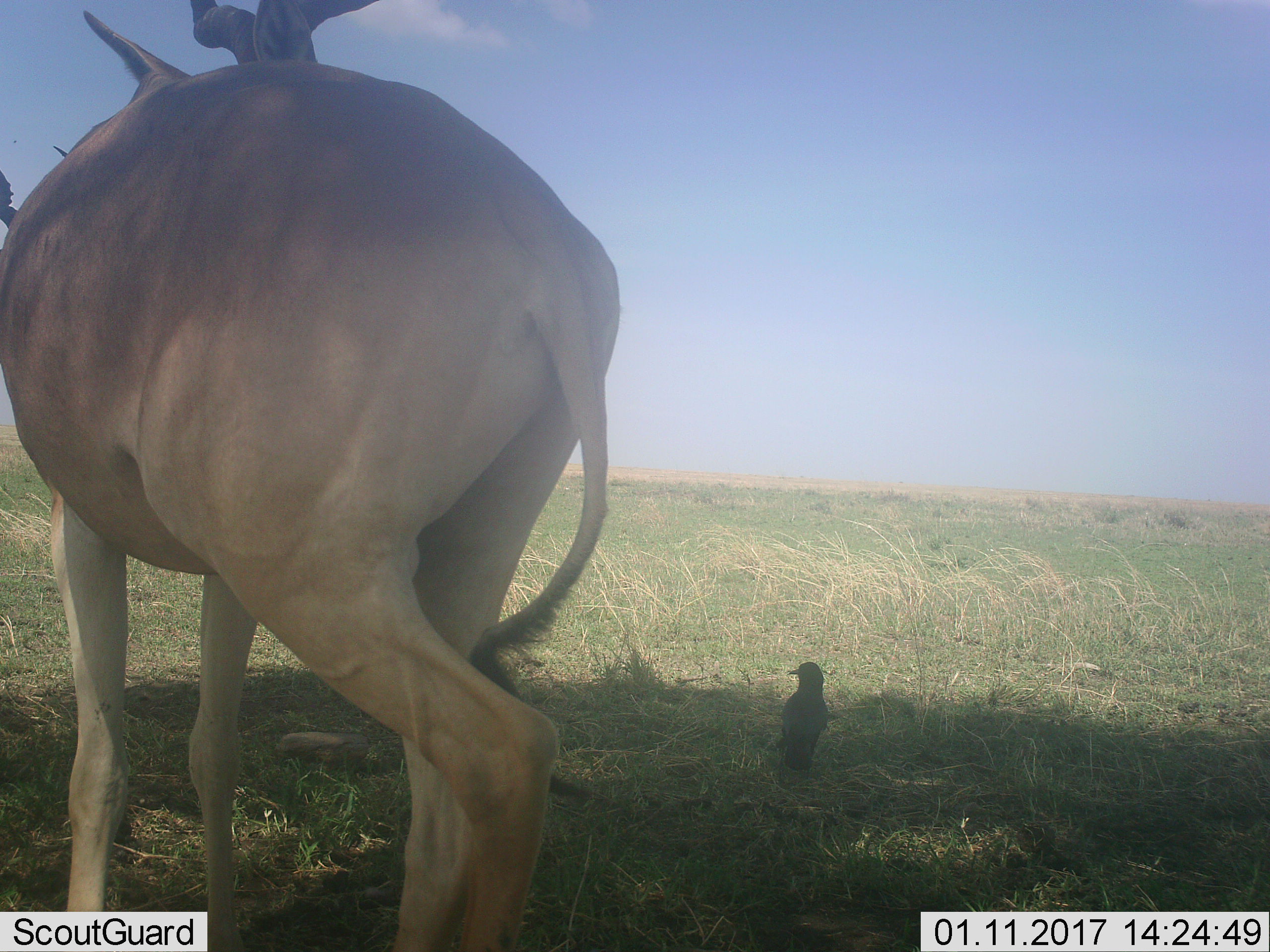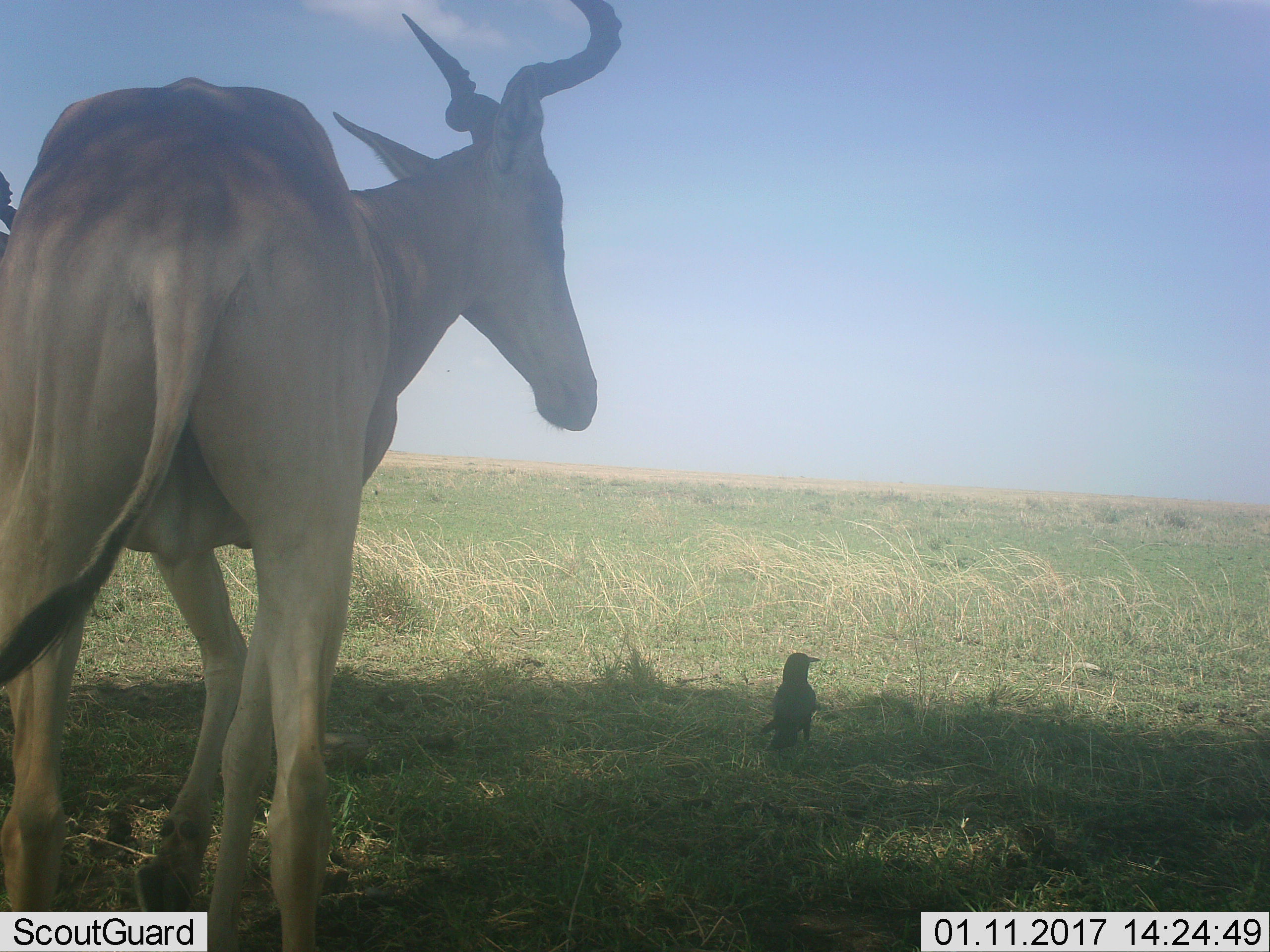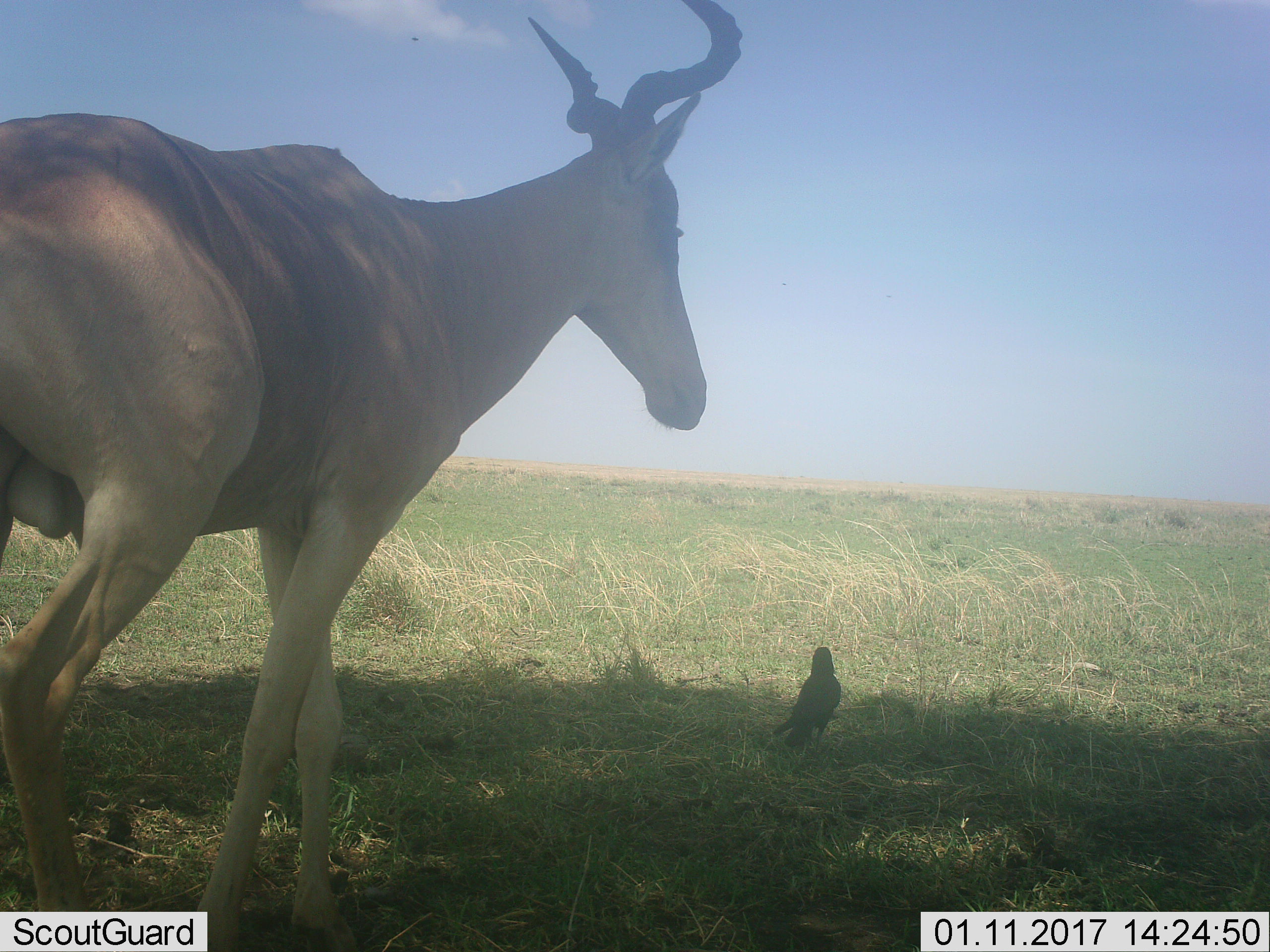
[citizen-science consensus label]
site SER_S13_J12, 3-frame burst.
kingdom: Animalia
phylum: Chordata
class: Aves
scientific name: Aves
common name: bird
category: birdother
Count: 1.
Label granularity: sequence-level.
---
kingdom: Animalia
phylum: Chordata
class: Mammalia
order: Artiodactyla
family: Bovidae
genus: Alcelaphus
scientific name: Alcelaphus buselaphus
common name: hartebeest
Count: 1.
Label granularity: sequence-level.